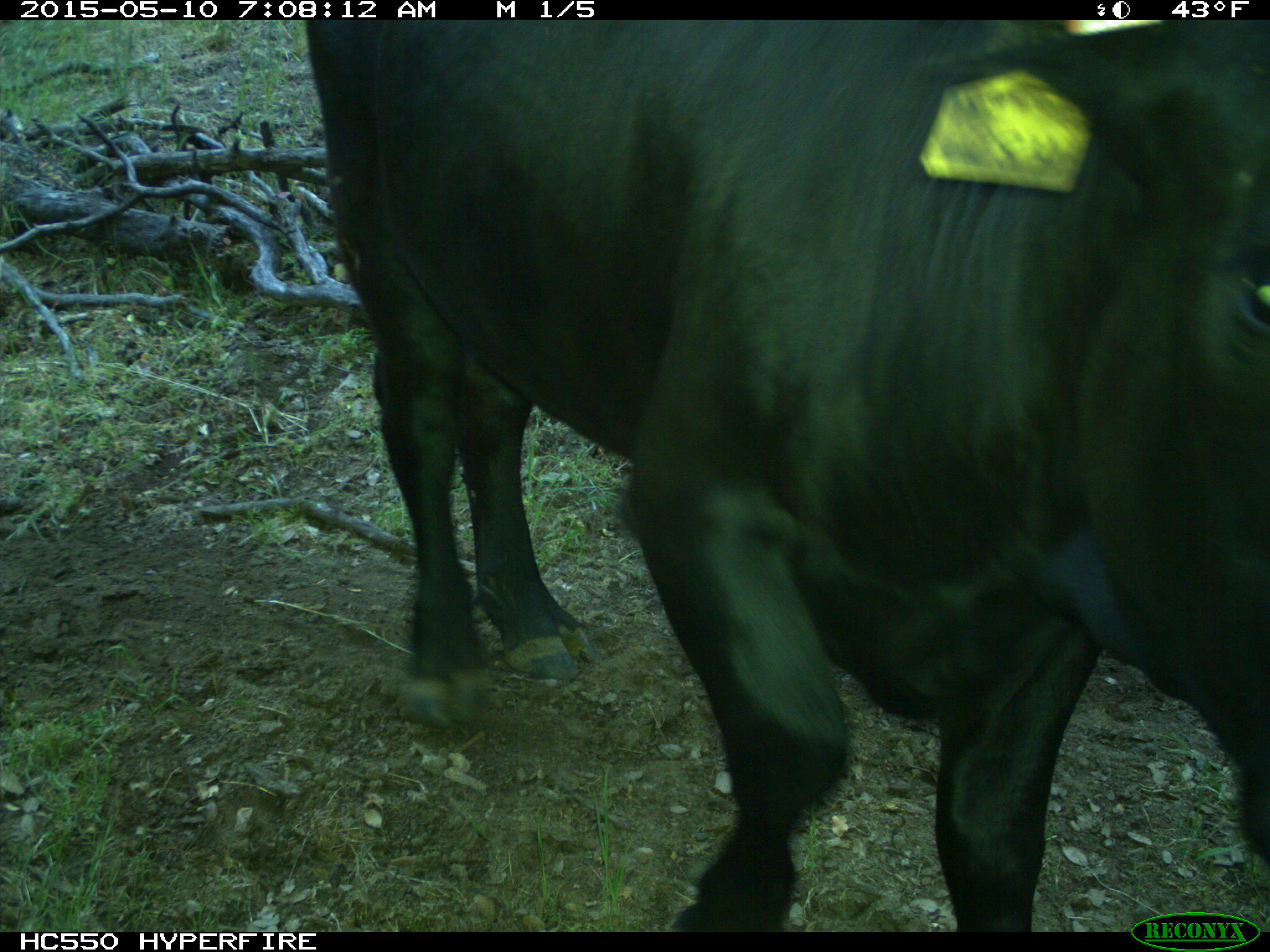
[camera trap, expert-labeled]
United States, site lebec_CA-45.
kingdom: Animalia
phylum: Chordata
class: Mammalia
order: Artiodactyla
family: Bovidae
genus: Bos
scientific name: Bos taurus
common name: domestic cow